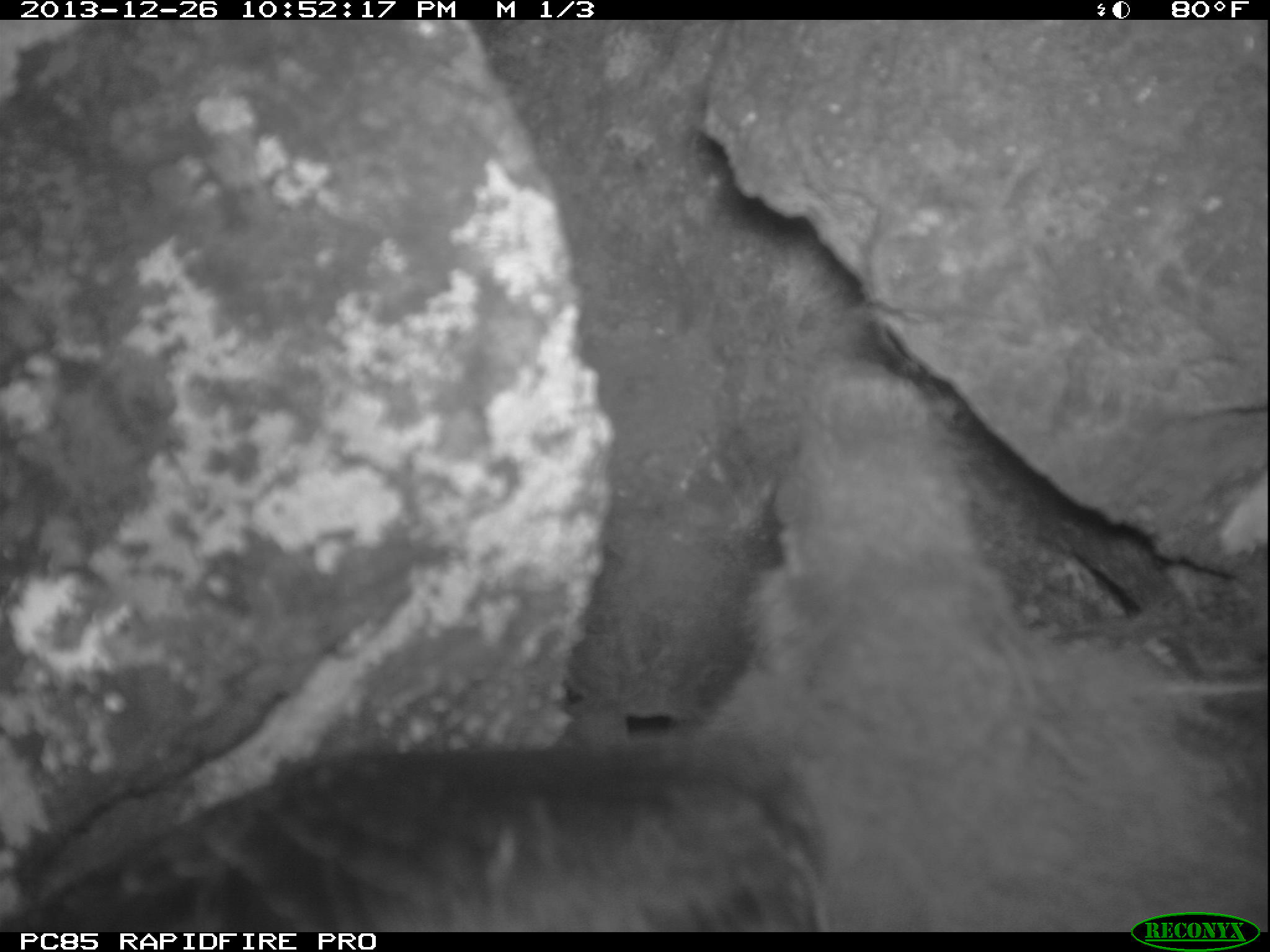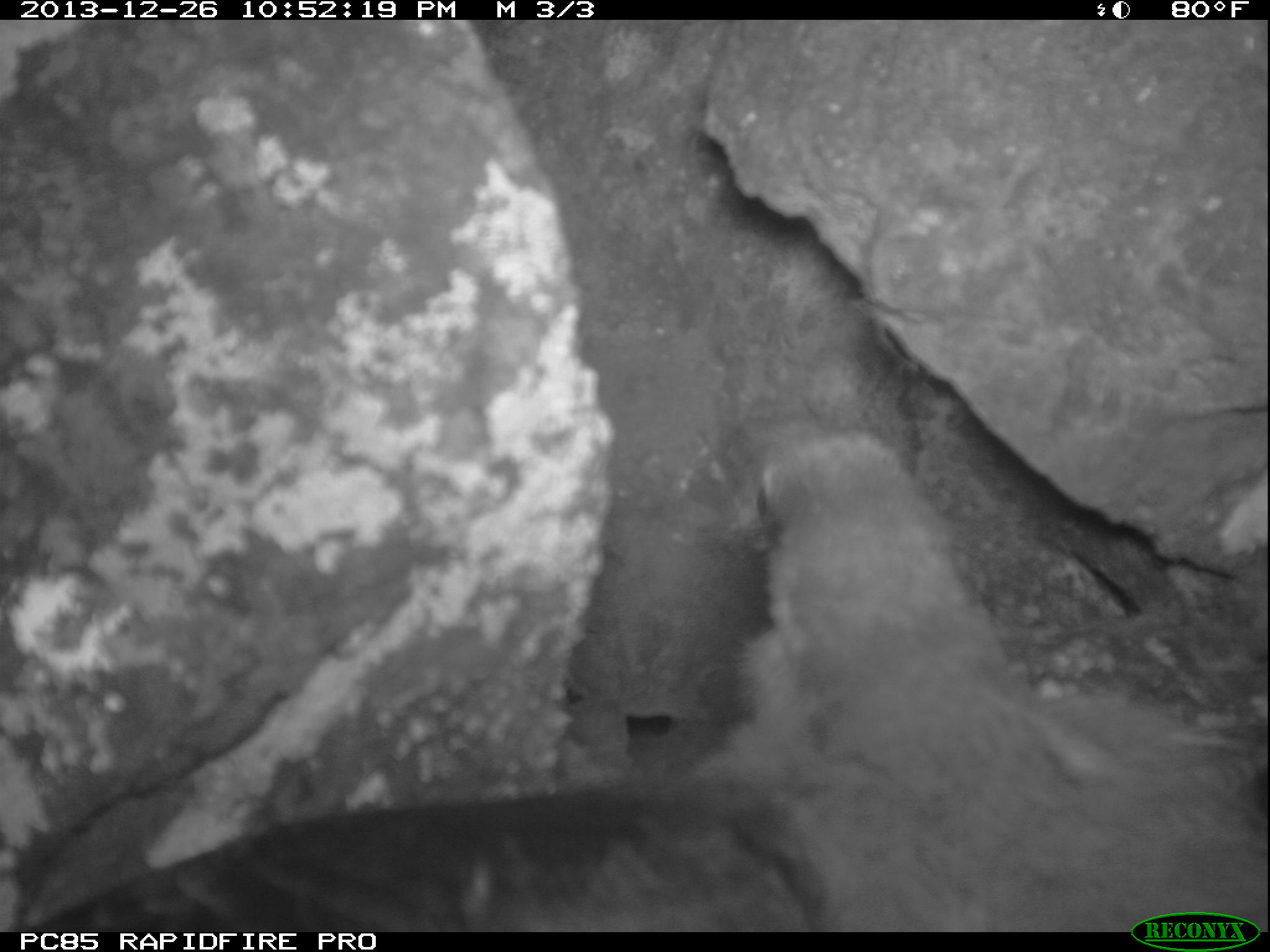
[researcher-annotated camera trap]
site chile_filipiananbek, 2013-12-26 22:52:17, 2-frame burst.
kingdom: Animalia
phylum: Chordata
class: Aves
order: Procellariiformes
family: Procellariidae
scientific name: Procellariidae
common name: petrel chick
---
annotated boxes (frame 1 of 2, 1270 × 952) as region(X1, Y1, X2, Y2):
petrel chick: region(0, 361, 1225, 894)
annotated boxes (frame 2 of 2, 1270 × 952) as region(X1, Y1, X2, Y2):
petrel chick: region(0, 366, 1240, 942)